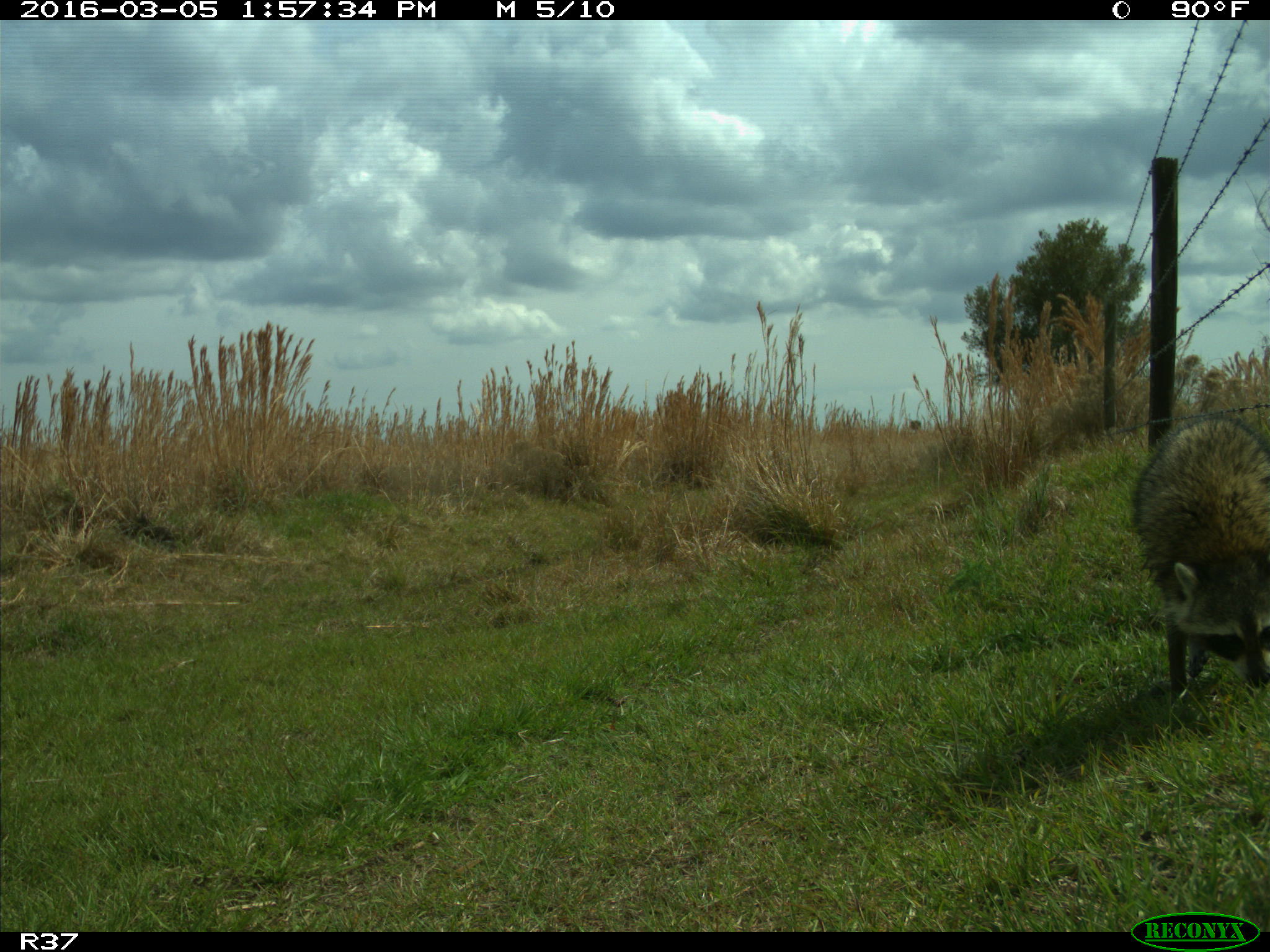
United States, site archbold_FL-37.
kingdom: Animalia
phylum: Chordata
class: Mammalia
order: Carnivora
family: Procyonidae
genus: Procyon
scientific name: Procyon lotor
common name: common raccoon